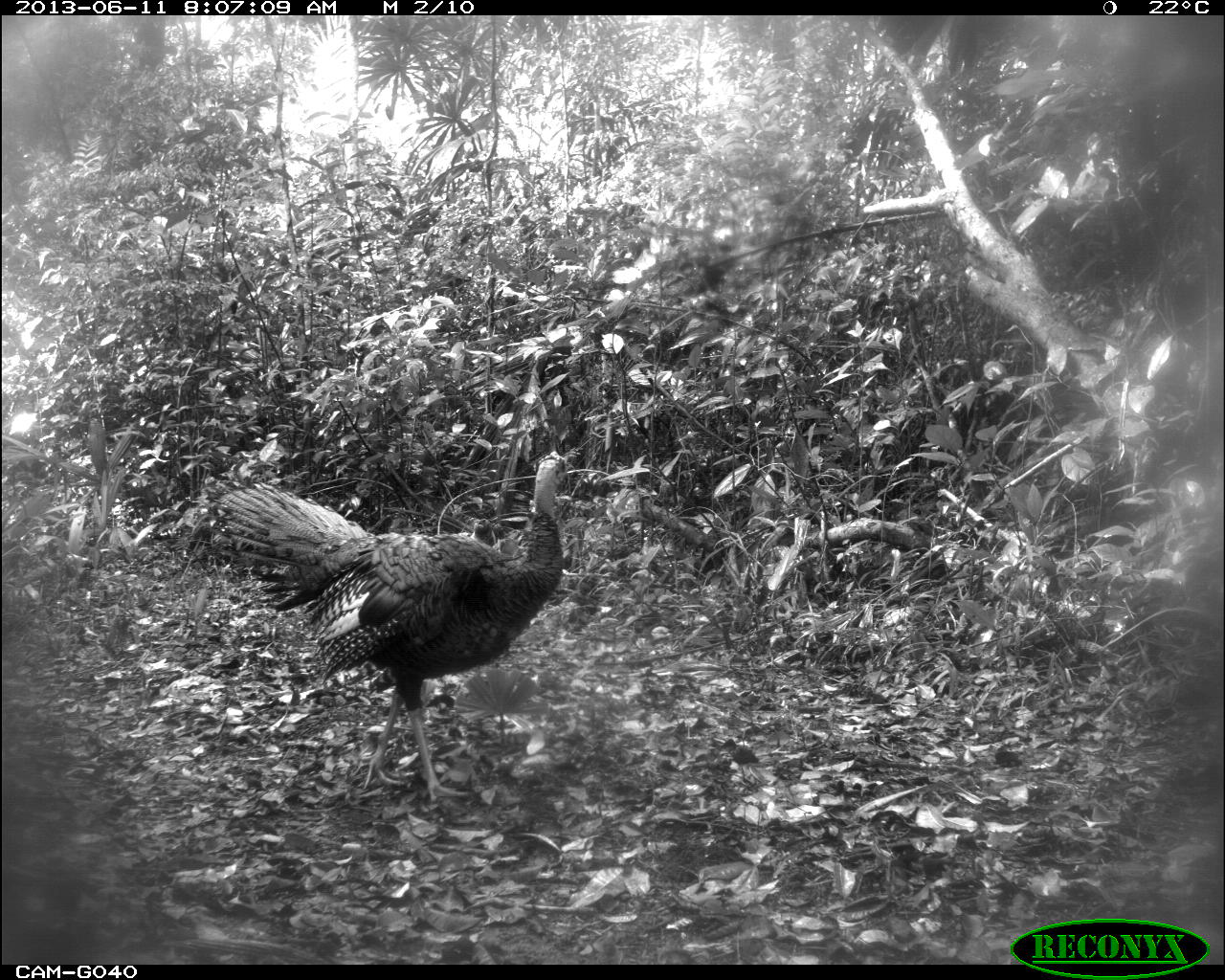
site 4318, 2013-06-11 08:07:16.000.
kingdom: Animalia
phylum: Chordata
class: Aves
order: Galliformes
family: Phasianidae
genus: Meleagris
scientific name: Meleagris ocellata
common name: ocellated turkey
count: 1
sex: male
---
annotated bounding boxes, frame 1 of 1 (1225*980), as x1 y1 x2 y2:
meleagris ocellata: 206 446 583 796